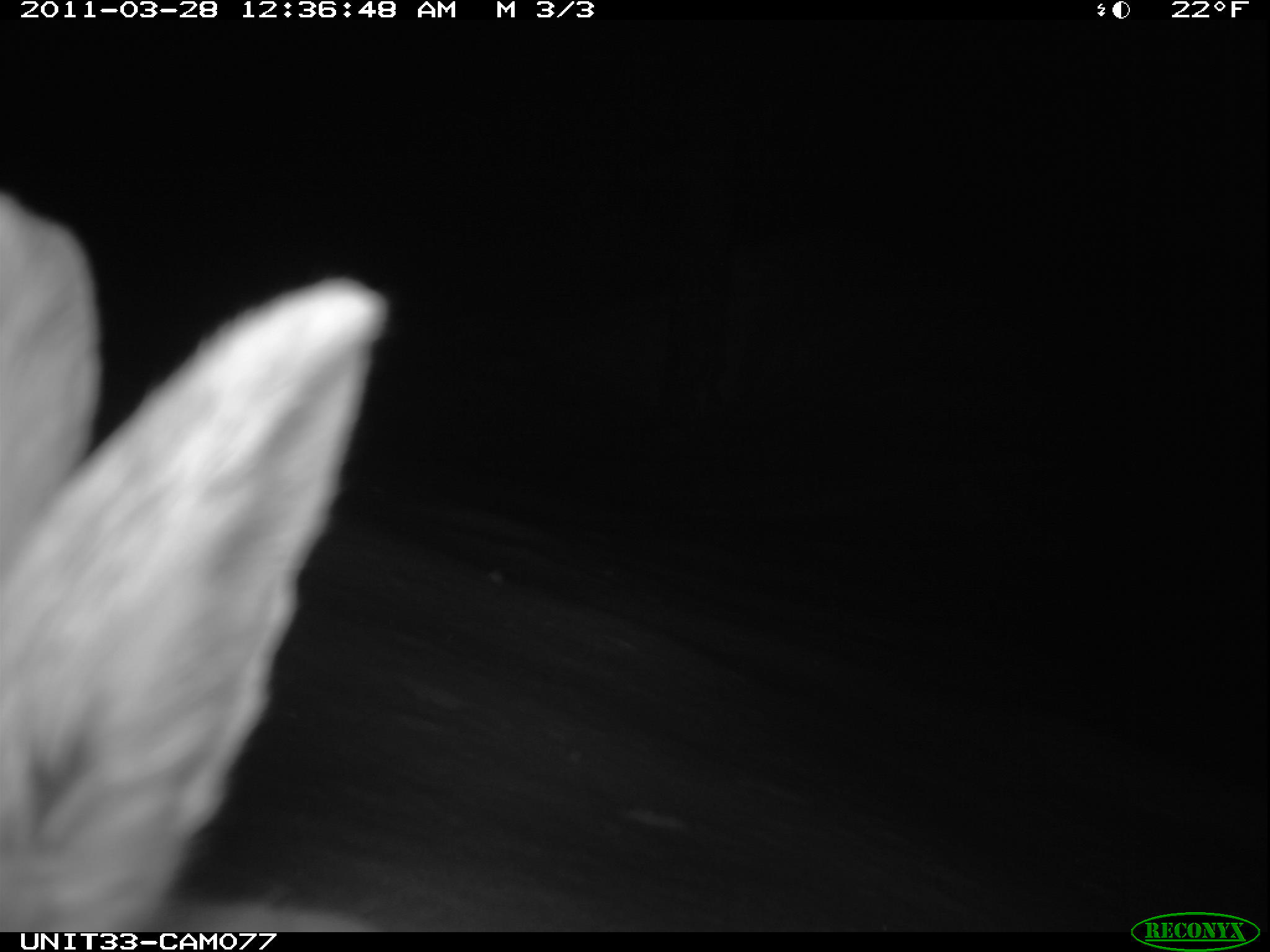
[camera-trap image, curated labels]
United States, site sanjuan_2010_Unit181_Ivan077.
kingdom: Animalia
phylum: Chordata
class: Mammalia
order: Lagomorpha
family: Leporidae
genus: Lepus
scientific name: Lepus americanus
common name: snowshoe hare